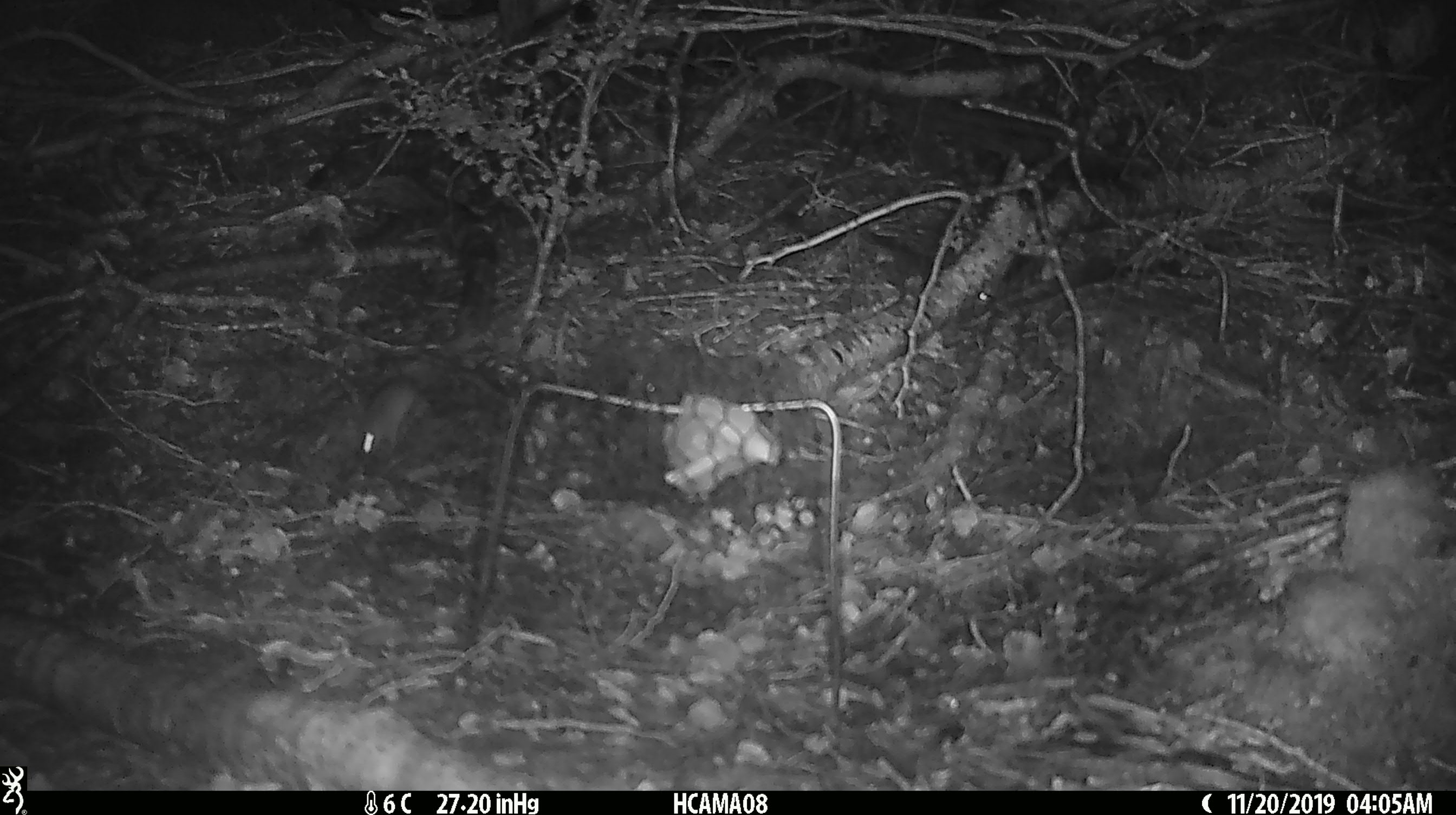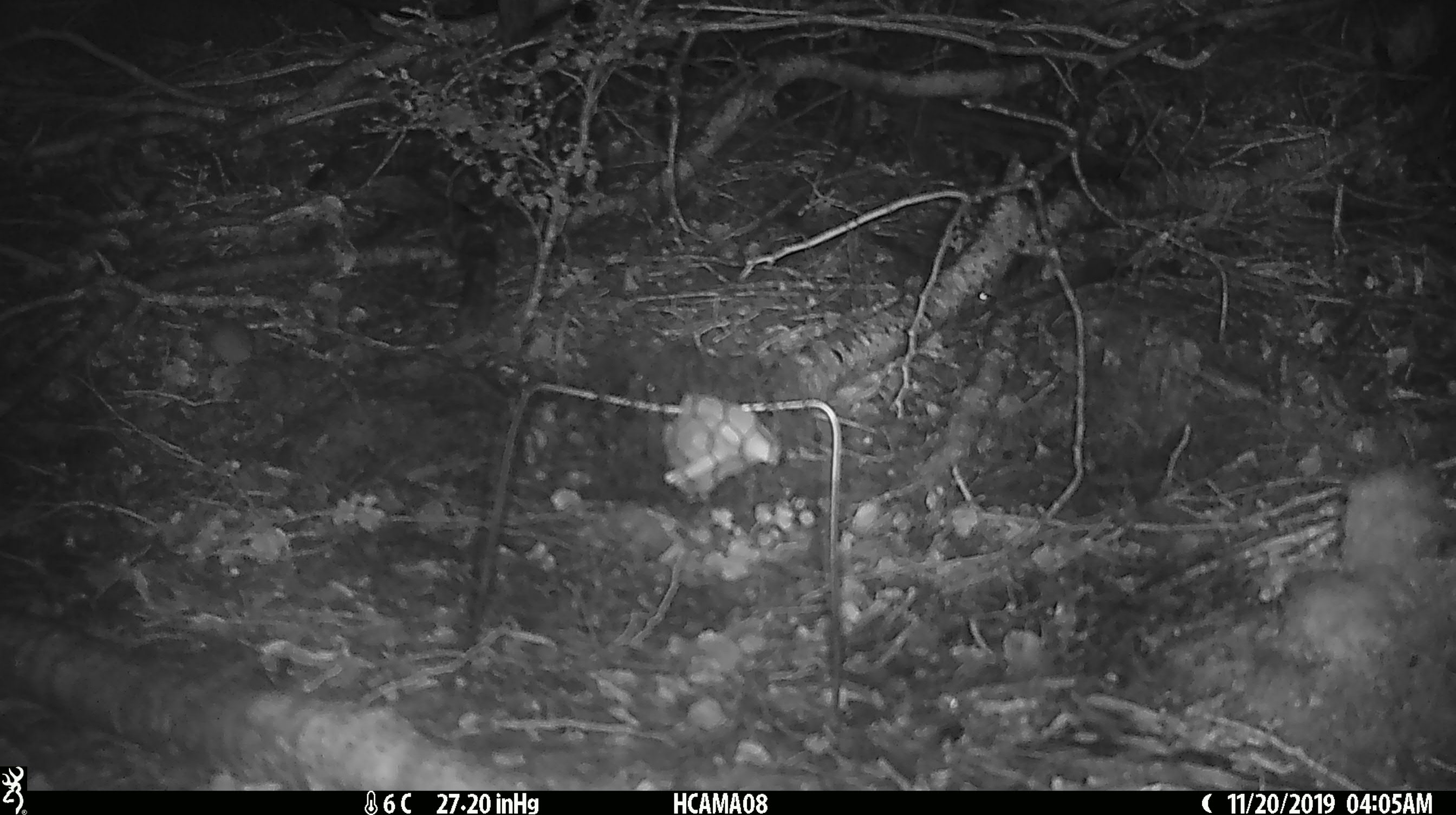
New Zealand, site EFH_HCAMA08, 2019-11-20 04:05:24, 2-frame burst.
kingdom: Animalia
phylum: Chordata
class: Mammalia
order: Rodentia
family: Muridae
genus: Mus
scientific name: Mus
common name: mouse